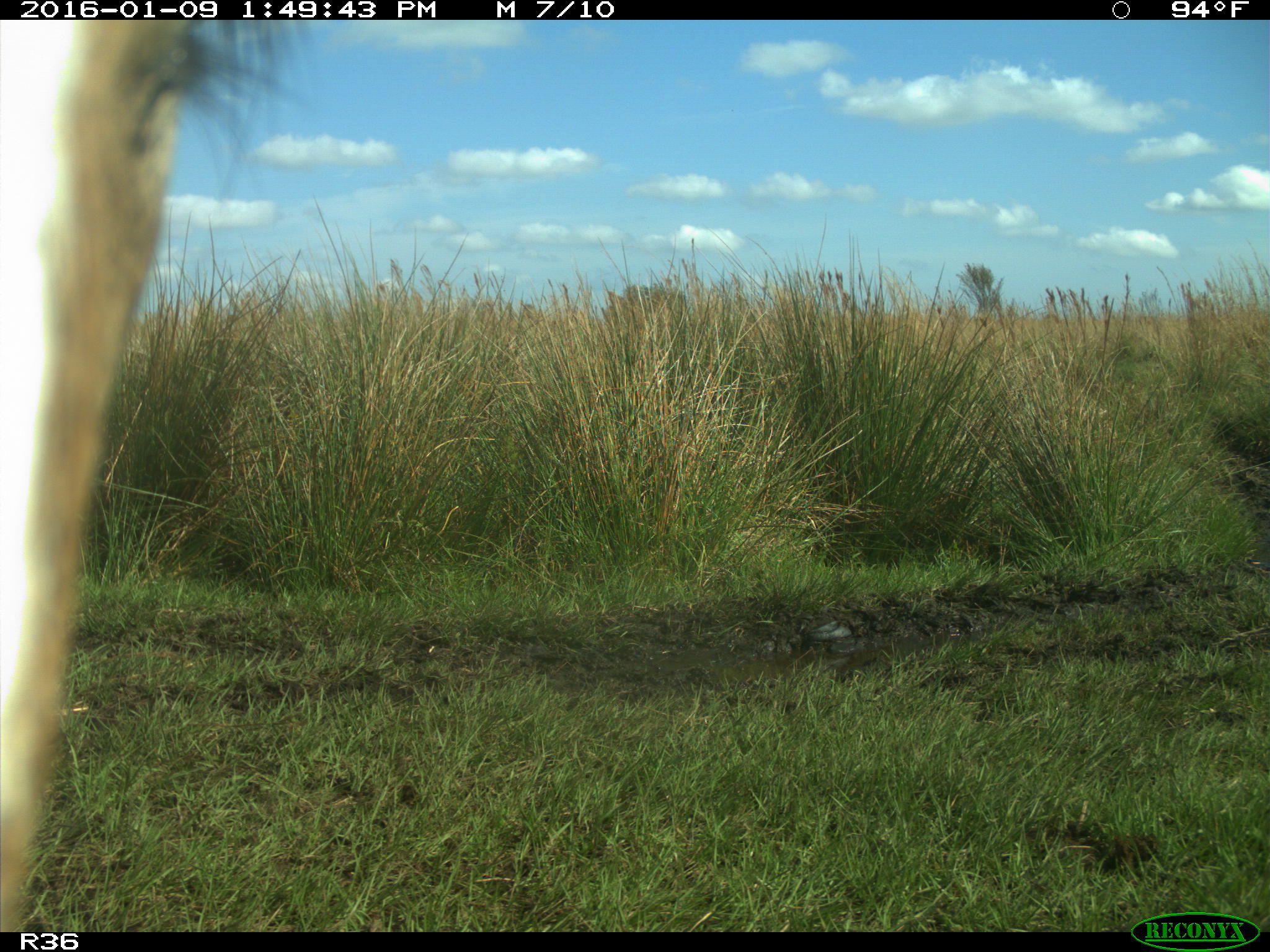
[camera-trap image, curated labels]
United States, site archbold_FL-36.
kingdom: Animalia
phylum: Chordata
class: Mammalia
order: Artiodactyla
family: Bovidae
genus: Bos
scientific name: Bos taurus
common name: domestic cow